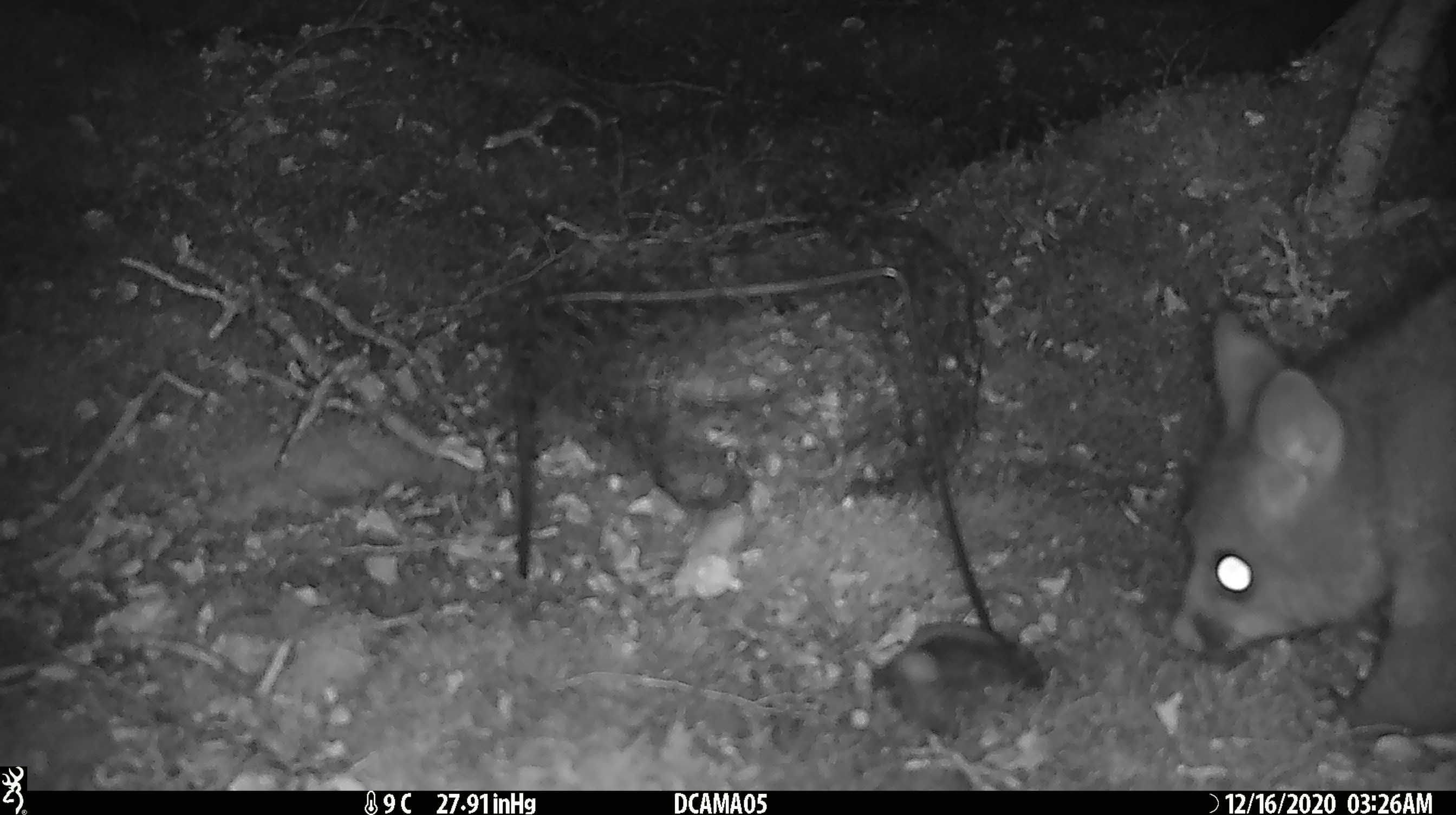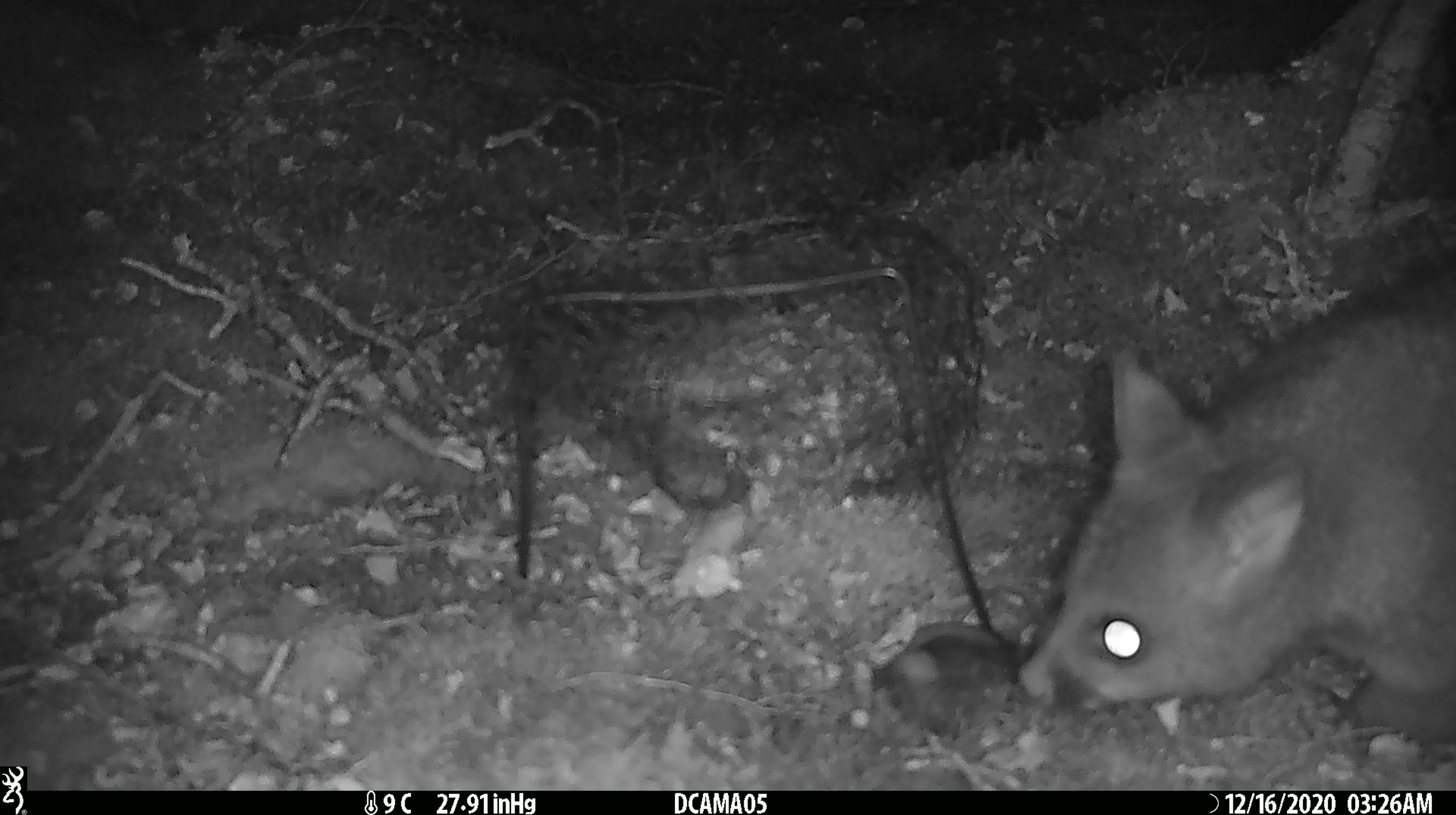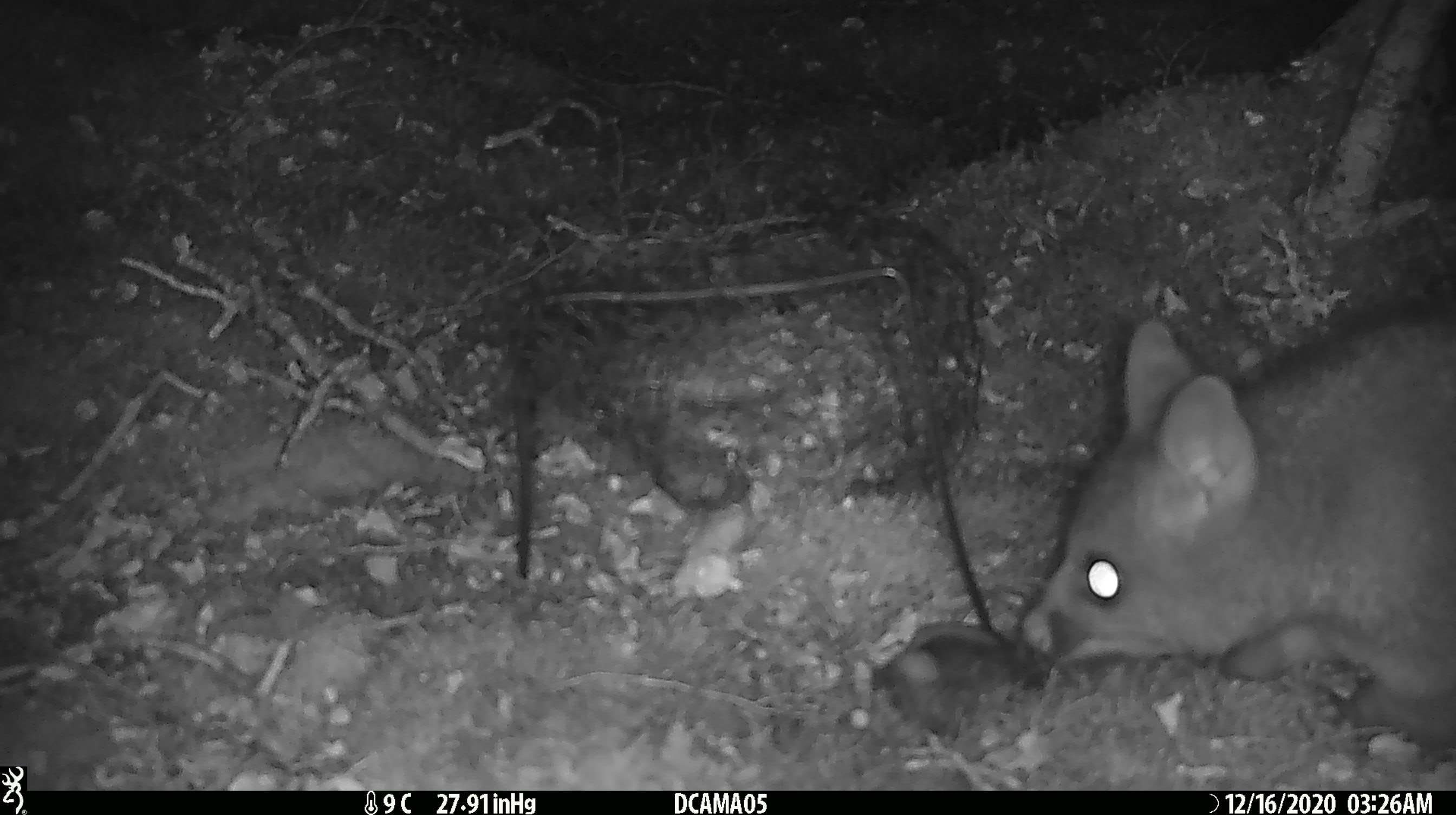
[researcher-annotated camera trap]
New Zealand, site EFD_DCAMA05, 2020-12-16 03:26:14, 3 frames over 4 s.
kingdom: Animalia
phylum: Chordata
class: Mammalia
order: Diprotodontia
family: Phalangeridae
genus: Trichosurus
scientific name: Trichosurus vulpecula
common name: common brushtail possum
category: possum